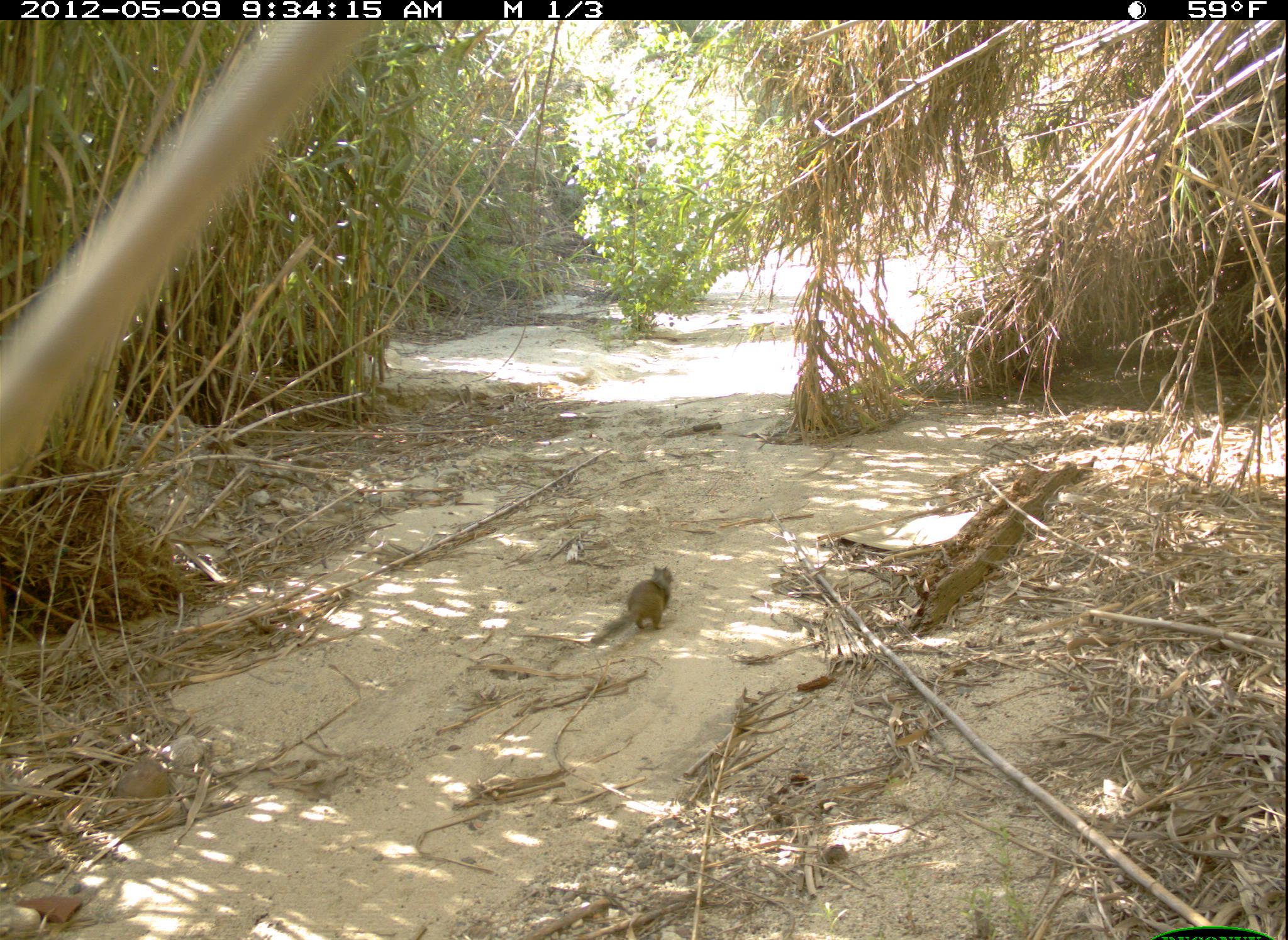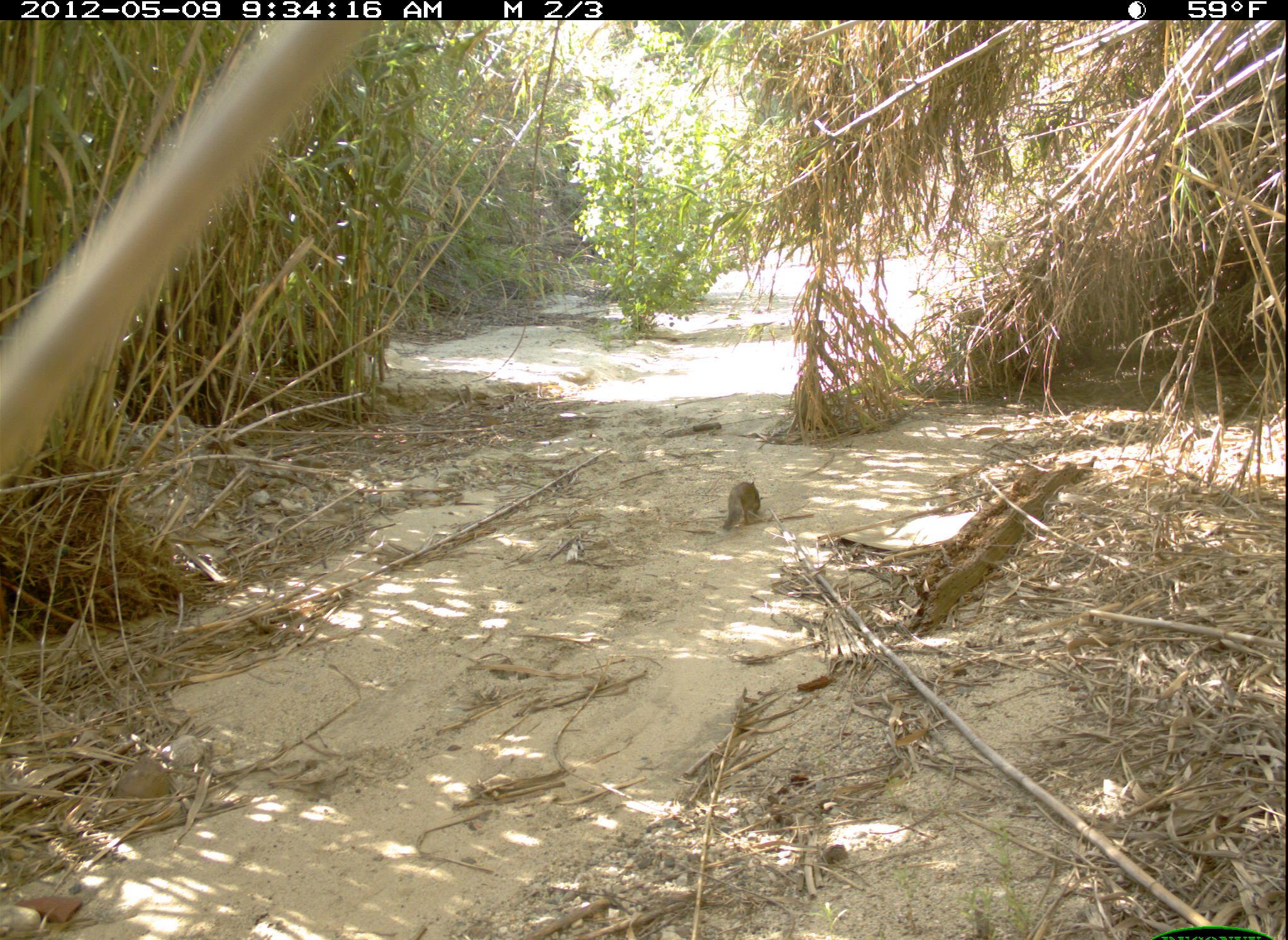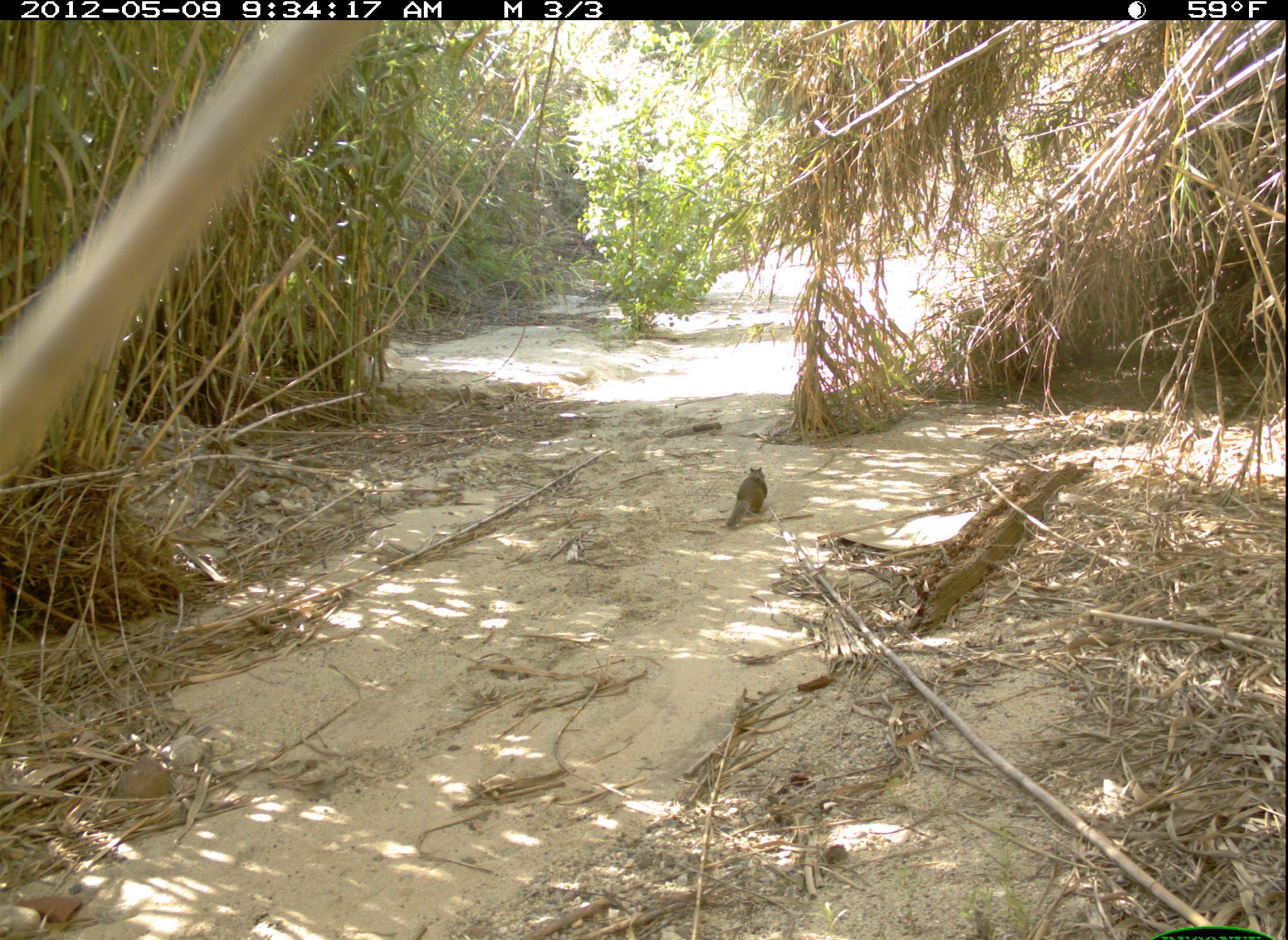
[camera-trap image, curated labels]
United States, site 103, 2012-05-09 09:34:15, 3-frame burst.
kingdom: Animalia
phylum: Chordata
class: Mammalia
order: Rodentia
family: Sciuridae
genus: Sciurus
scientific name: Sciurus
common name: squirrel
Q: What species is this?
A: Squirrel (Sciurus).